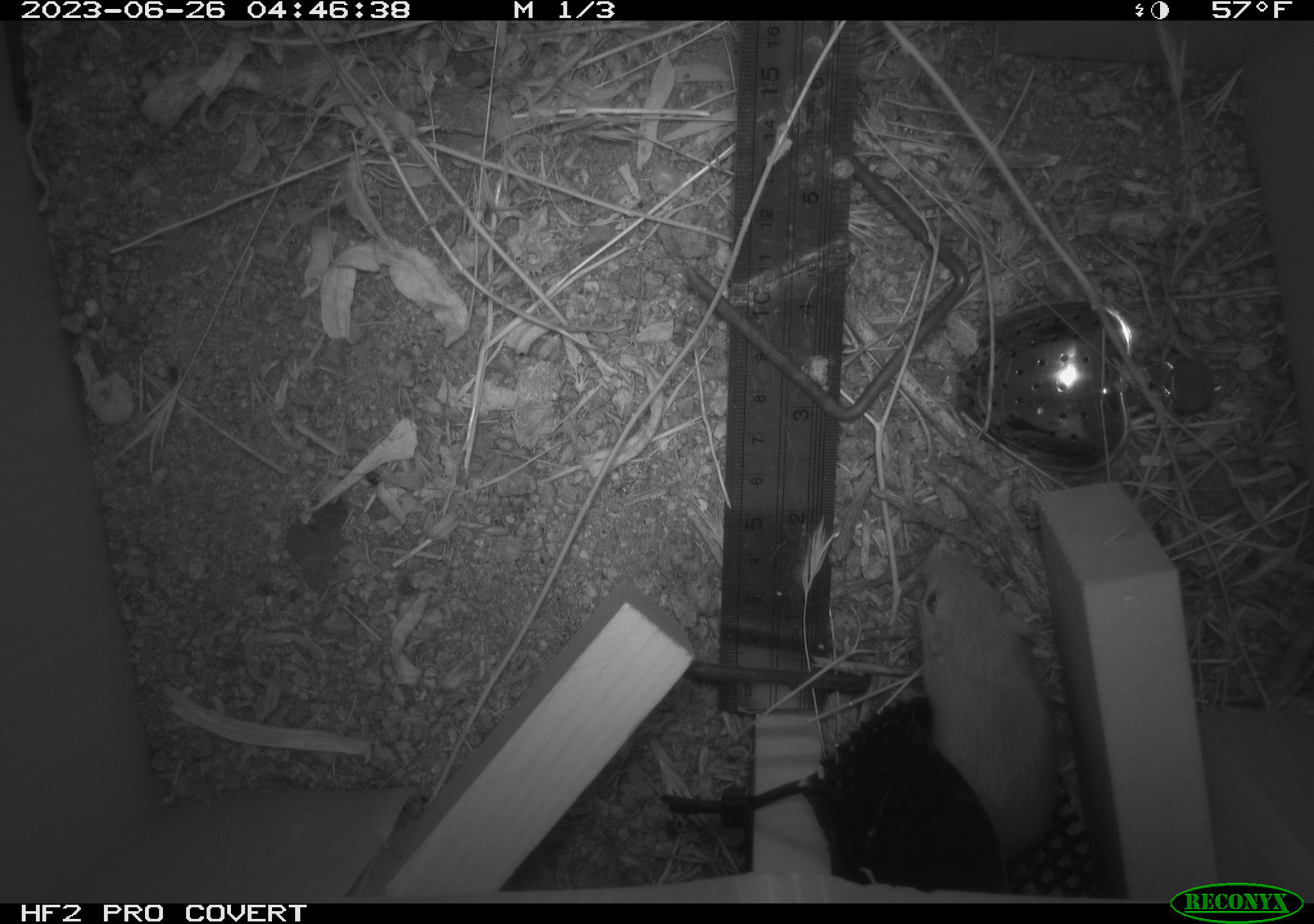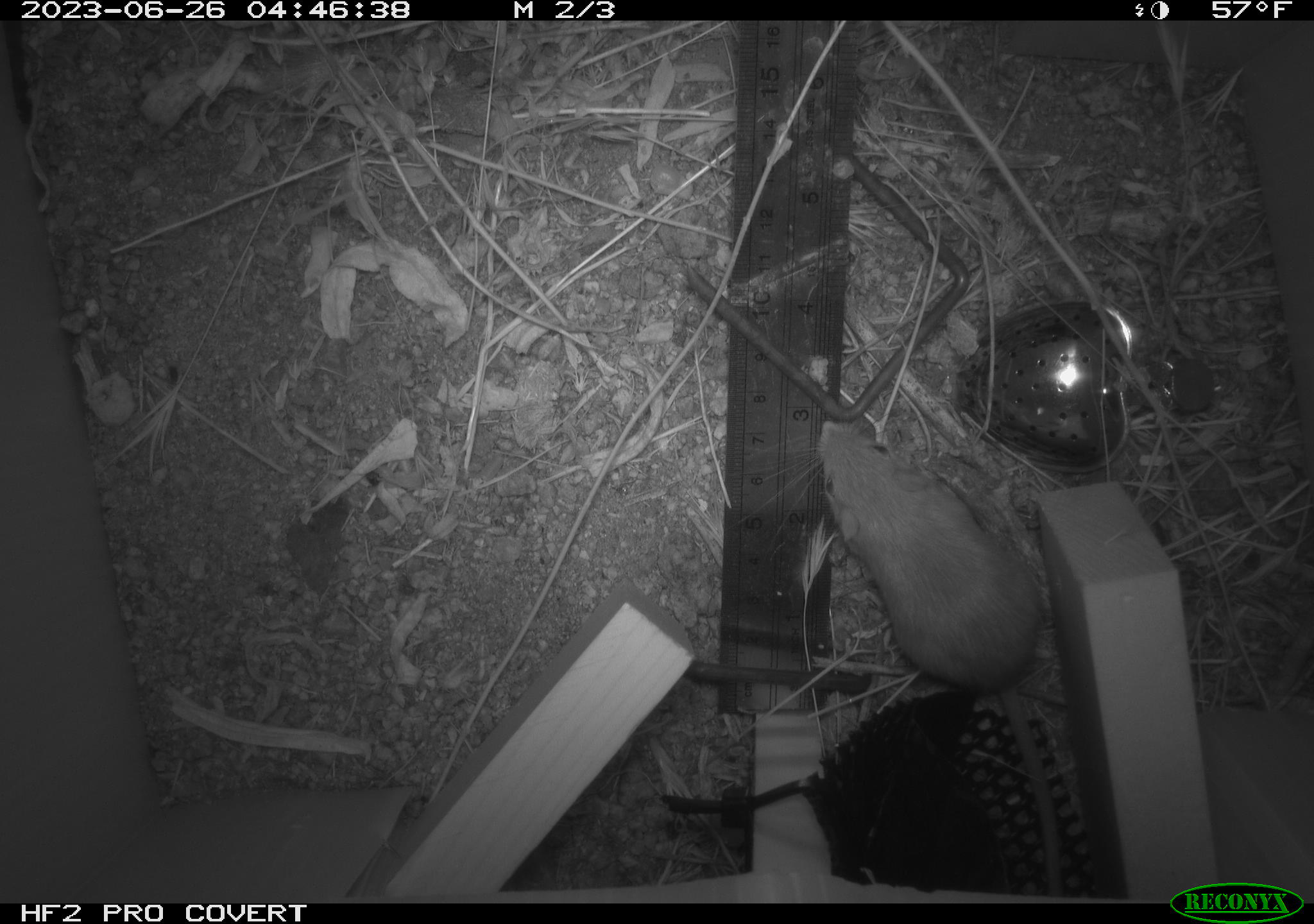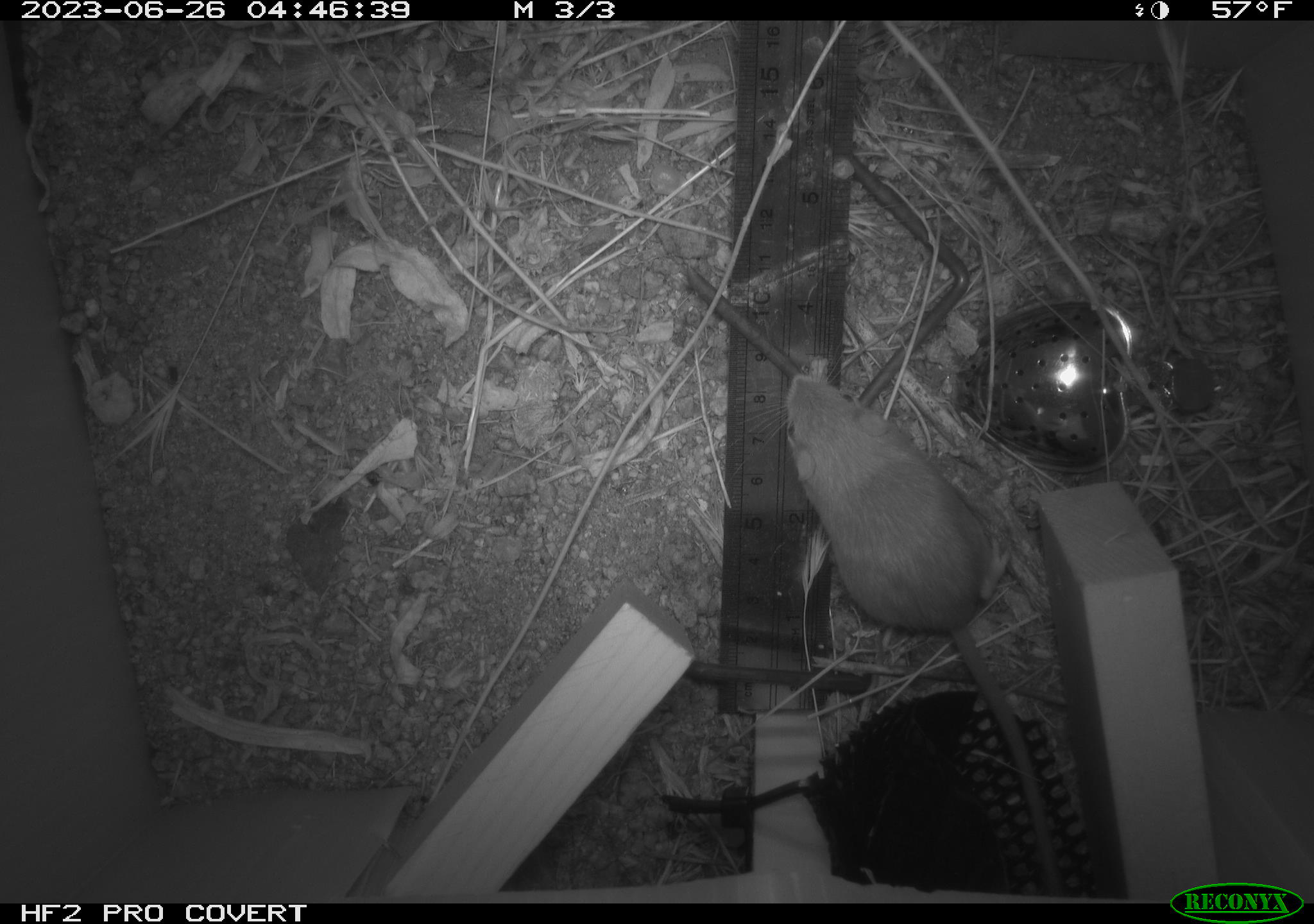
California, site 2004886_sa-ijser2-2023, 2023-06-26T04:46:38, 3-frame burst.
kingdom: Animalia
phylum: Chordata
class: Mammalia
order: Rodentia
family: Heteromyidae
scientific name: Heteromyidae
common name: kangaroo rats and pocket mice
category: heteromyidae family